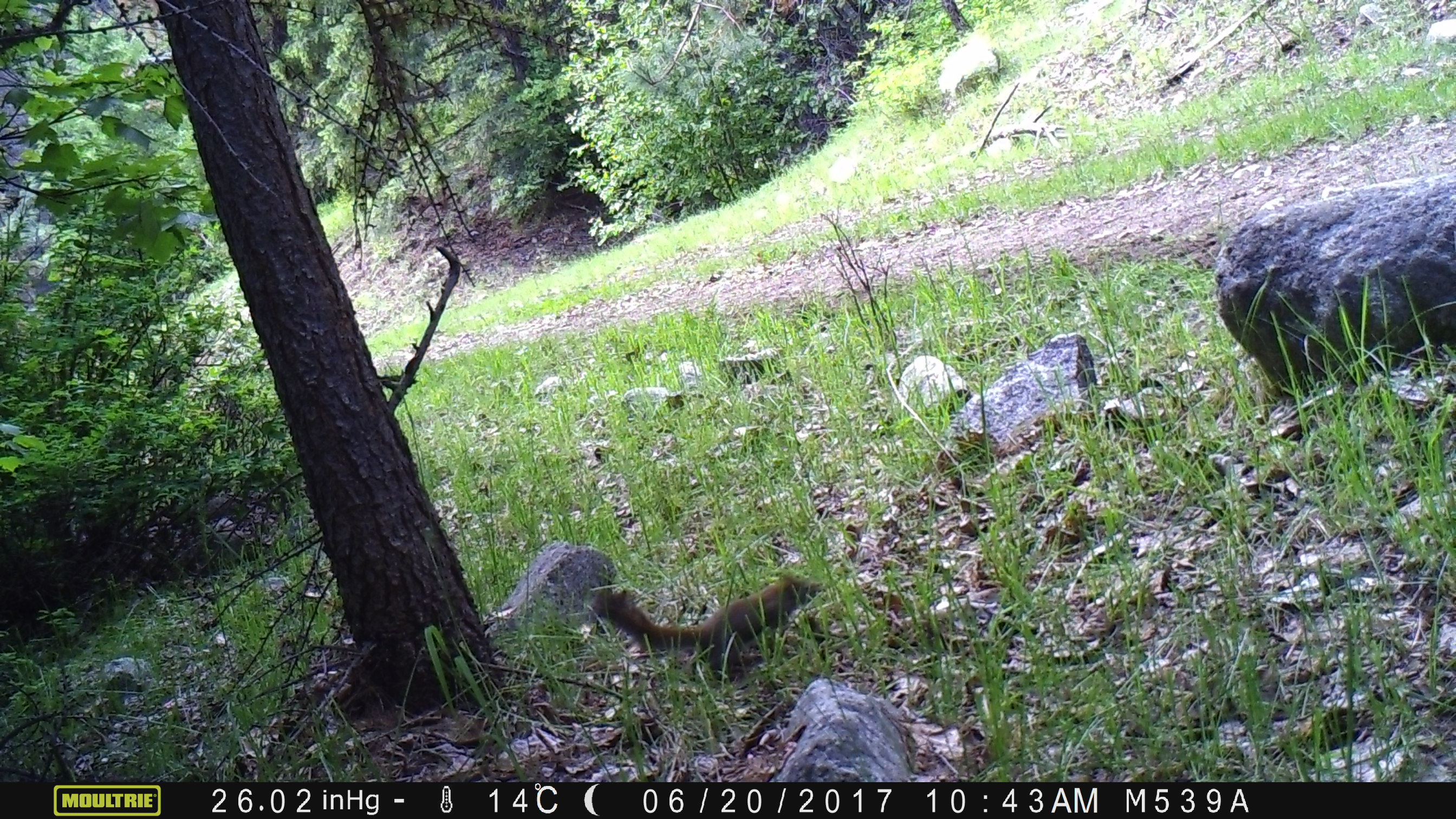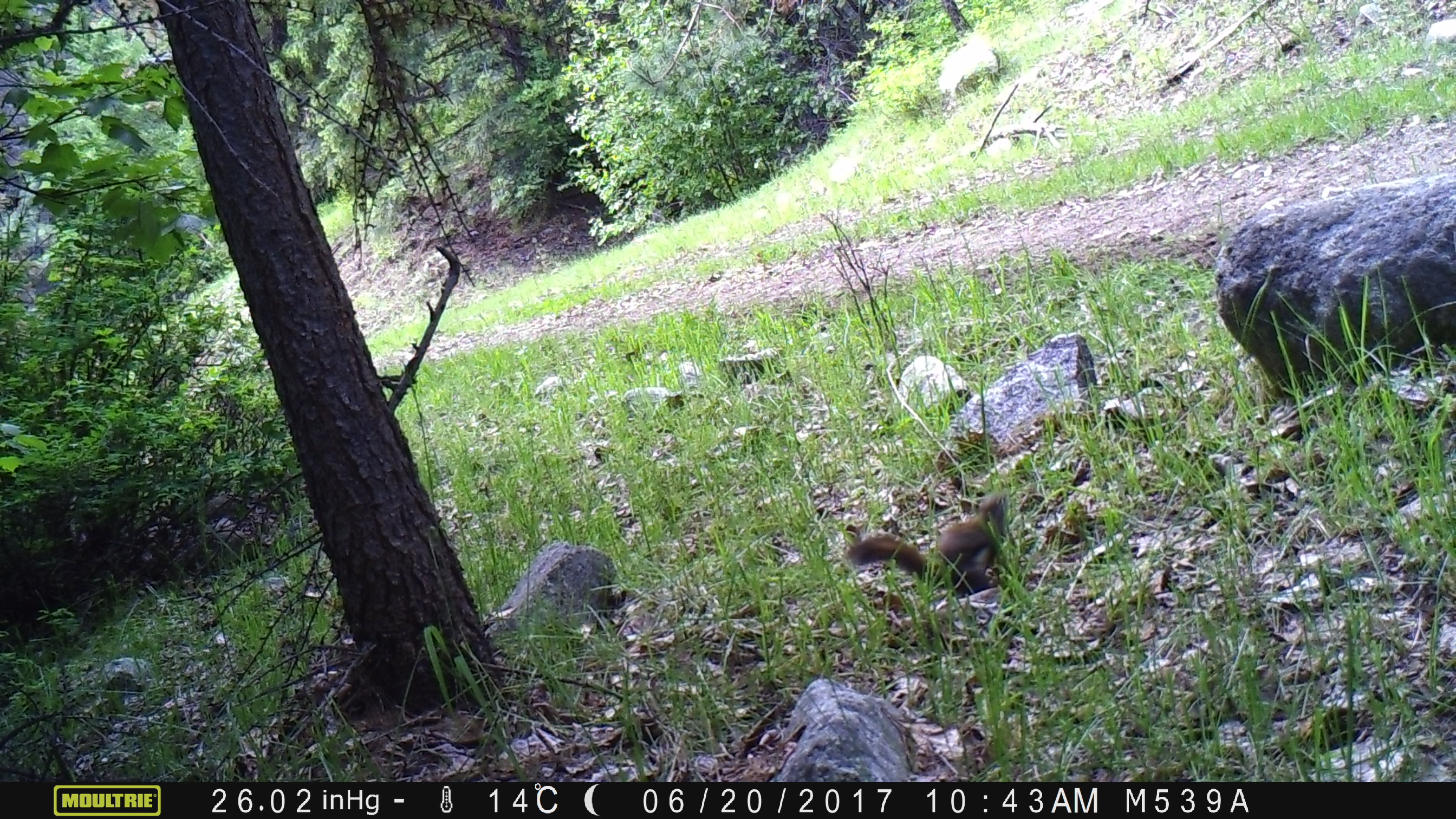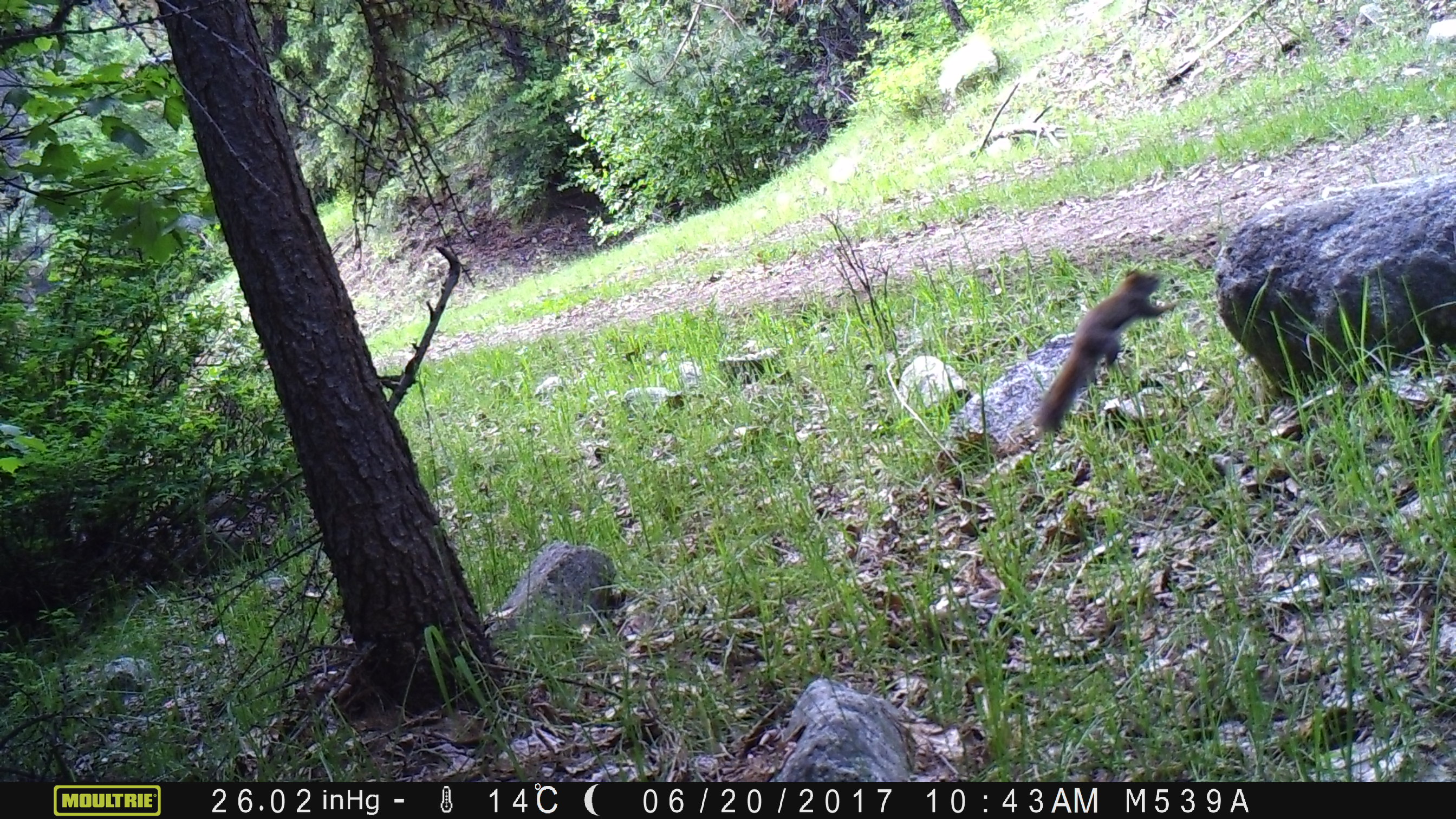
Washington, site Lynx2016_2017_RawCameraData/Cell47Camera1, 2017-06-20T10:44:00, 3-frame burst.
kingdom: Animalia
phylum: Chordata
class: Mammalia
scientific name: Mammalia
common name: small mammal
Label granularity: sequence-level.